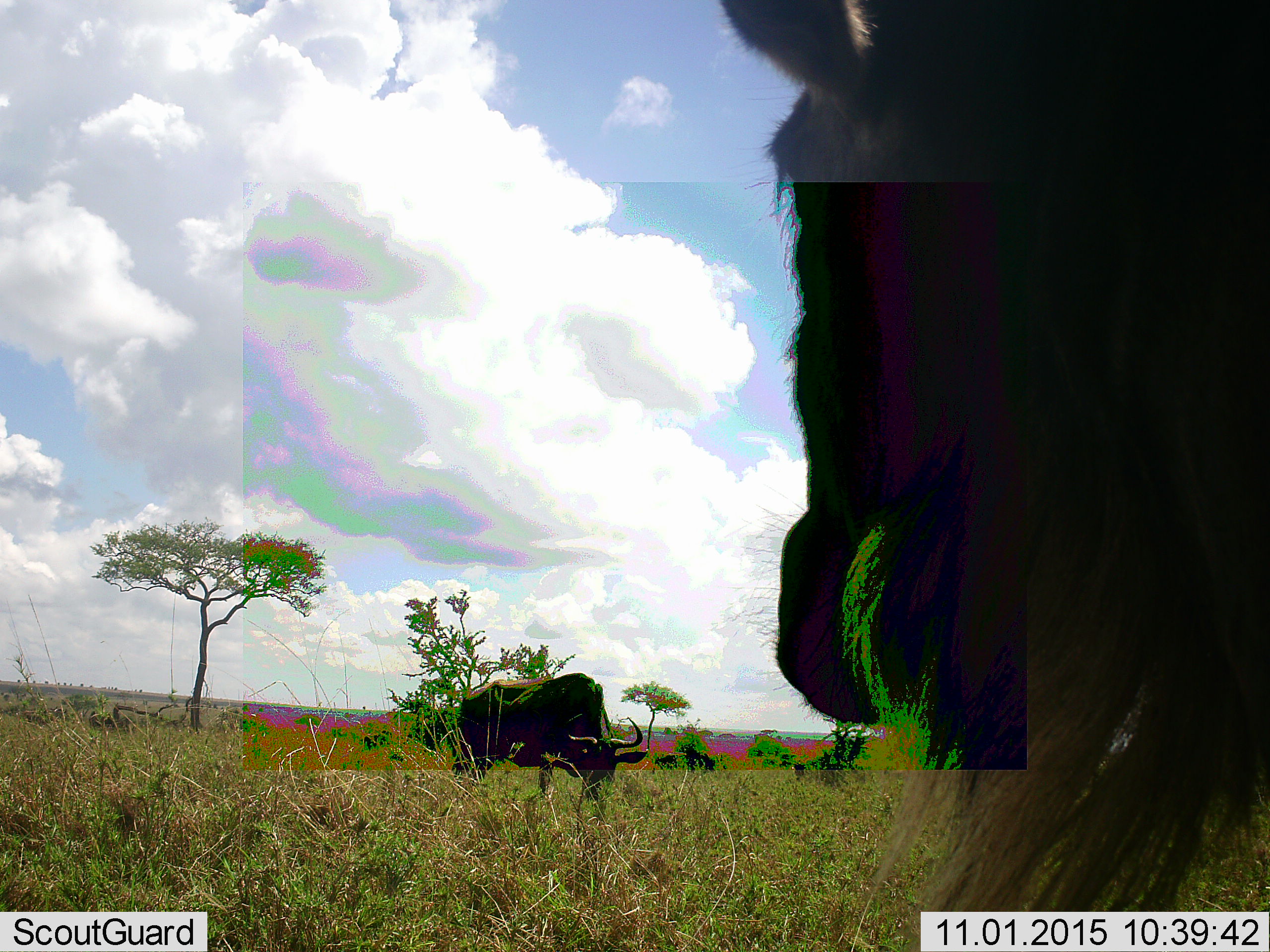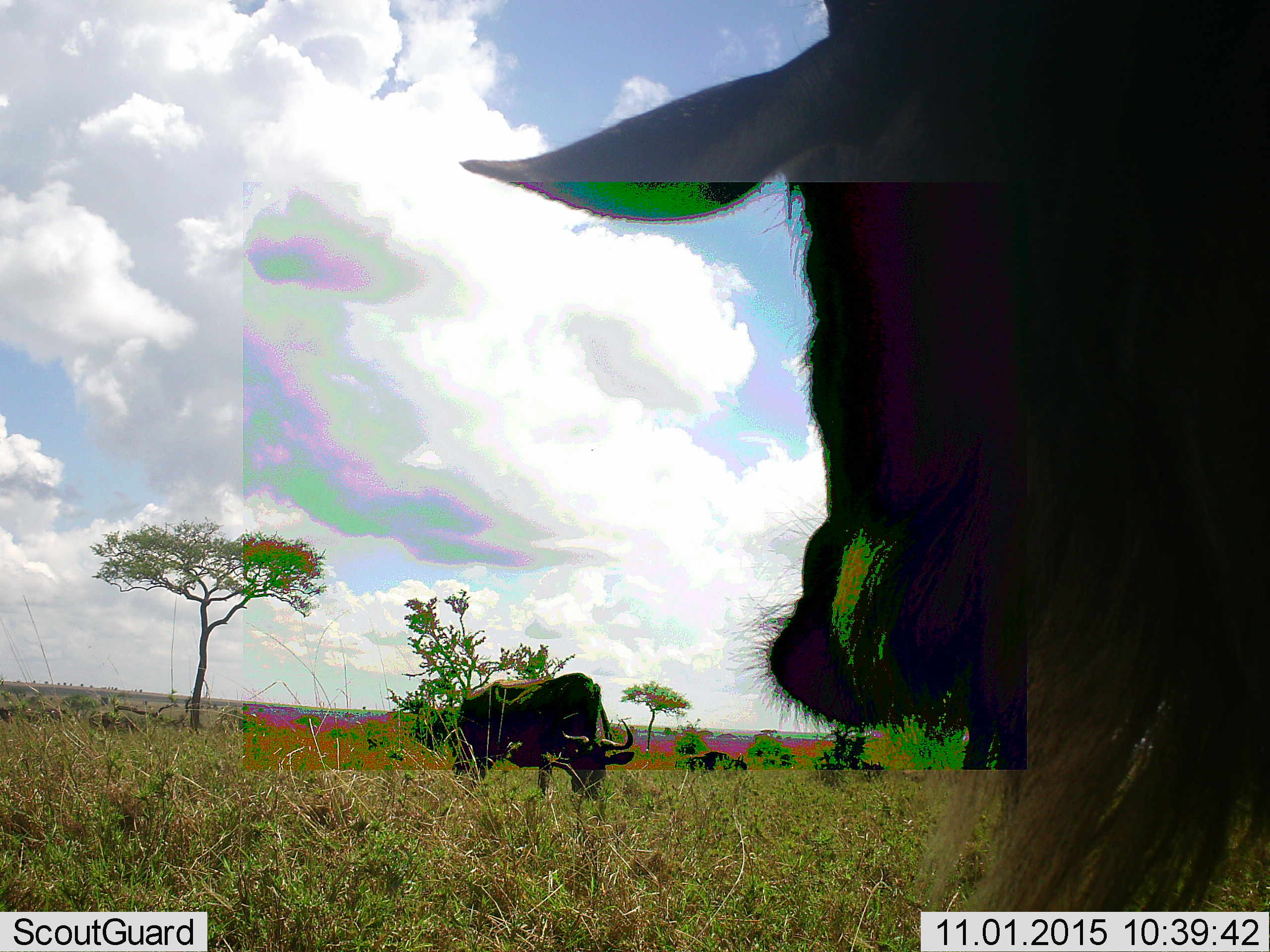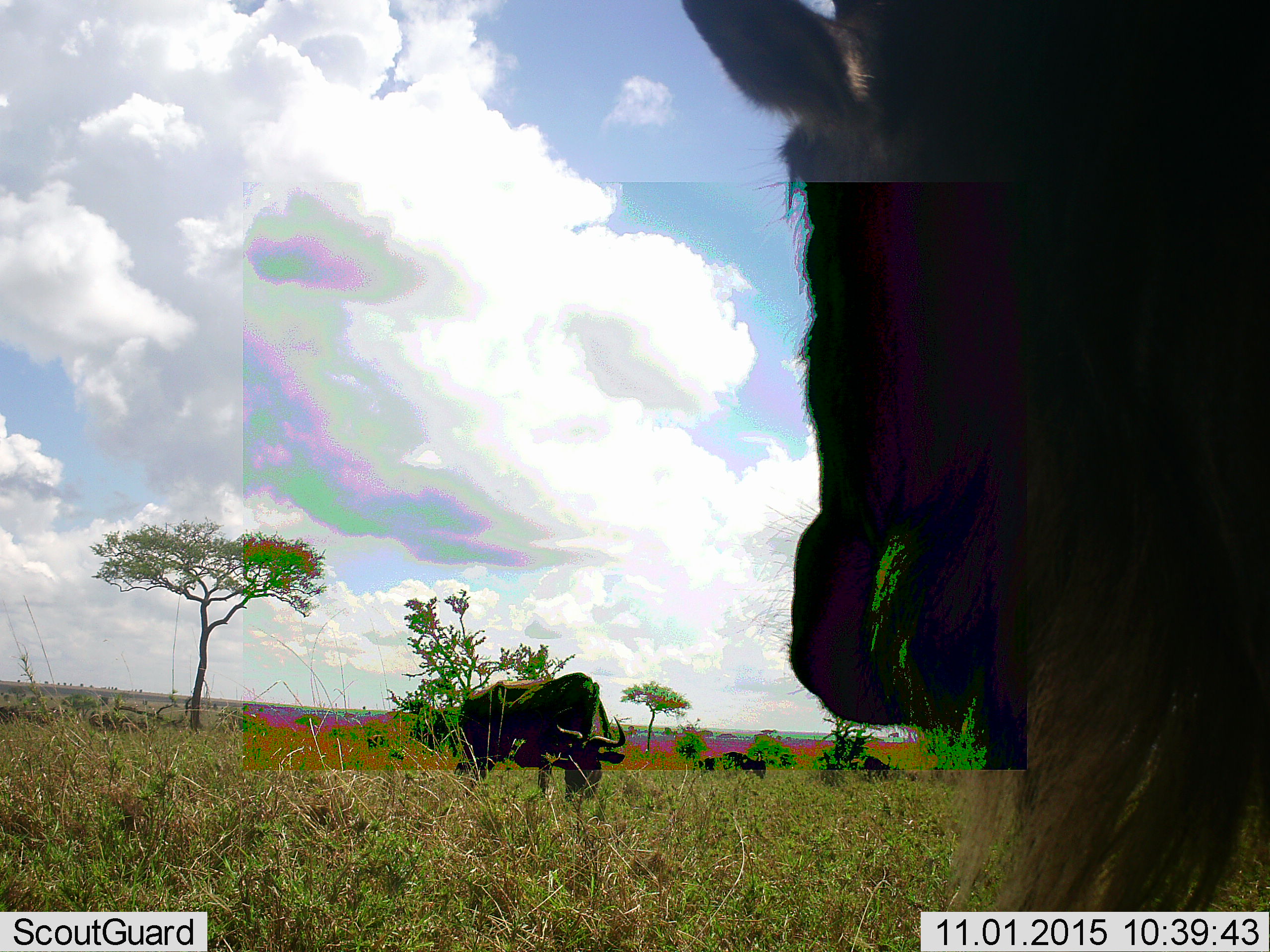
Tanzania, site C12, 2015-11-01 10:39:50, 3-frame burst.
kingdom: Animalia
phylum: Chordata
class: Mammalia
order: Artiodactyla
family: Bovidae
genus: Connochaetes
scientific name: Connochaetes taurinus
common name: blue wildebeest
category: wildebeest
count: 2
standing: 50%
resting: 0%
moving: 20%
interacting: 0%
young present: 0%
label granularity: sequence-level